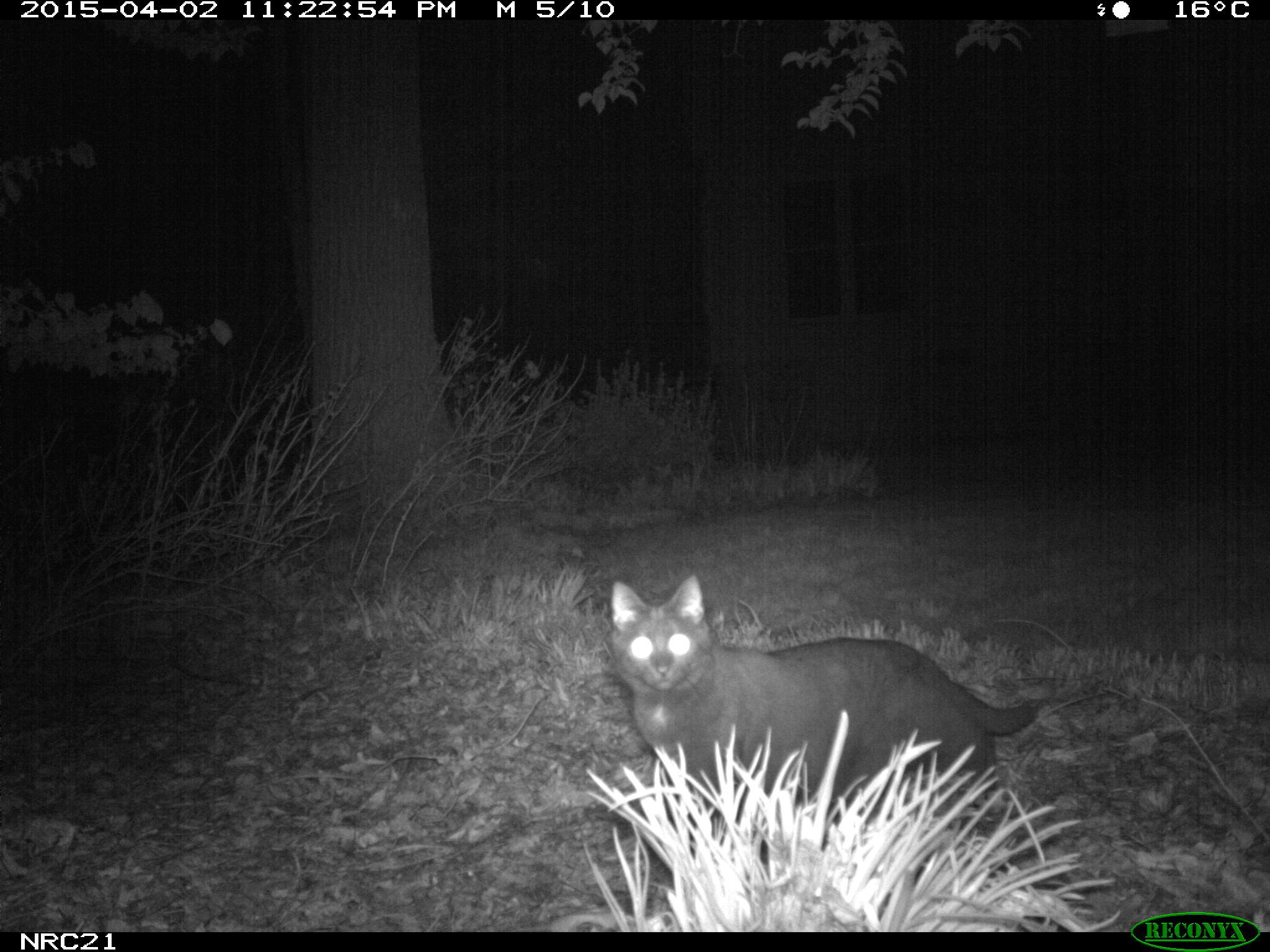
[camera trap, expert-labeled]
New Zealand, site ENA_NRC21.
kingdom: Animalia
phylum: Chordata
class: Mammalia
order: Carnivora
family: Felidae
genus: Felis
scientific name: Felis catus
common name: domestic cat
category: cat